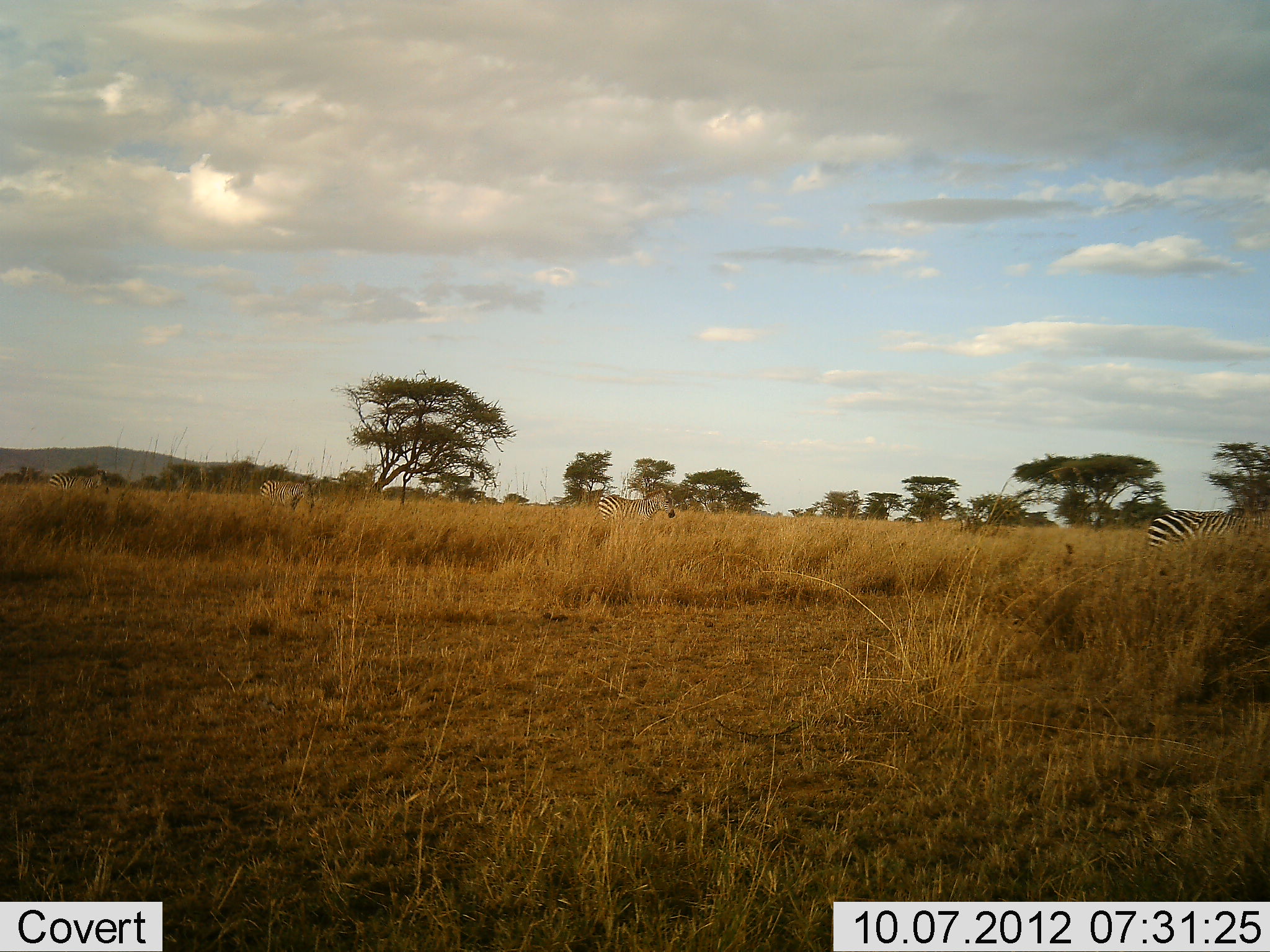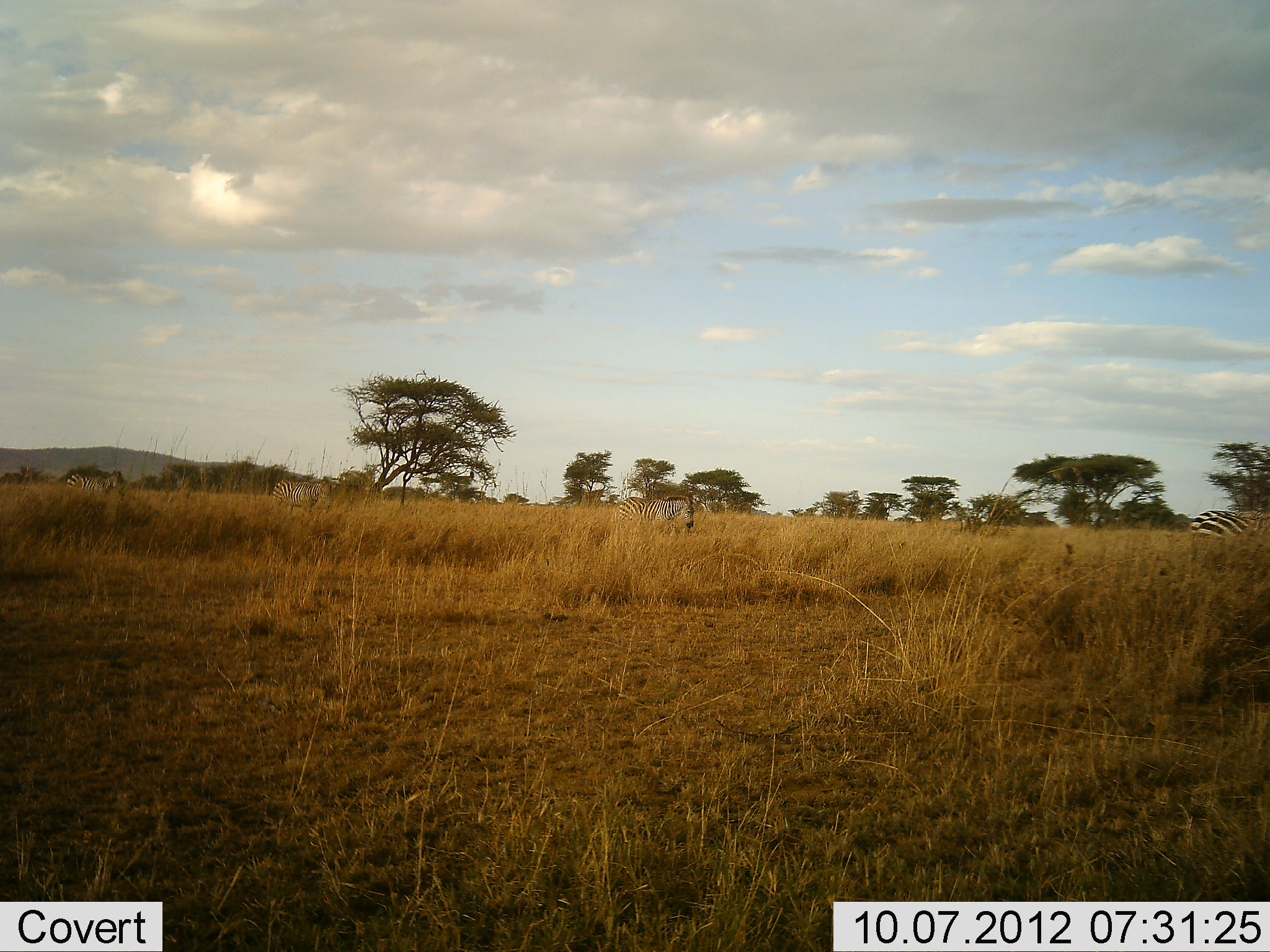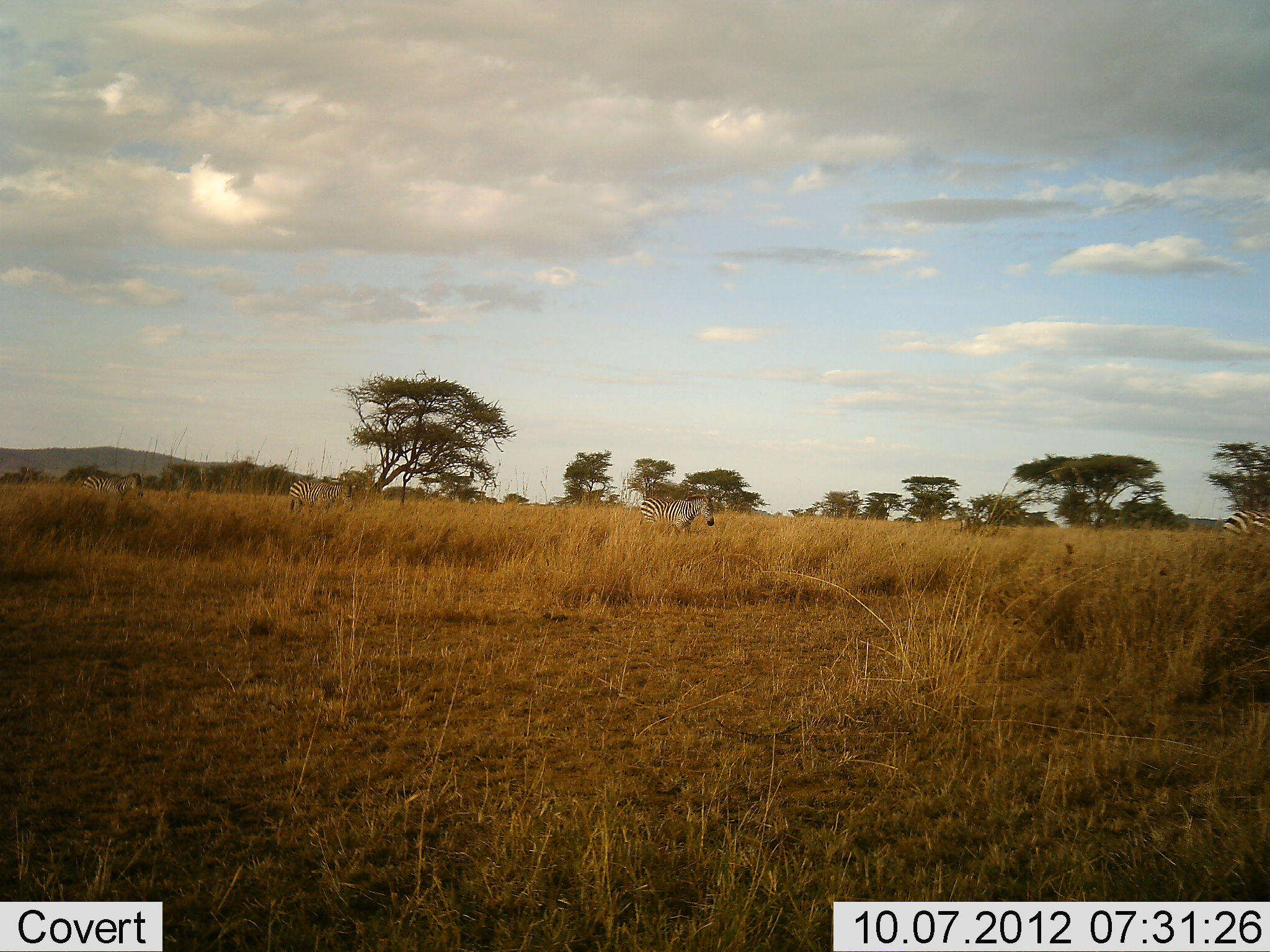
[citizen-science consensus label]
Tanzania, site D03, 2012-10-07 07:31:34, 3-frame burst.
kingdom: Animalia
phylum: Chordata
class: Mammalia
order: Perissodactyla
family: Equidae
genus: Equus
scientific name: Equus quagga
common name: plains zebra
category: zebra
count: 4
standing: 0%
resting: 0%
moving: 100%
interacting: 0%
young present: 0%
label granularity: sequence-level